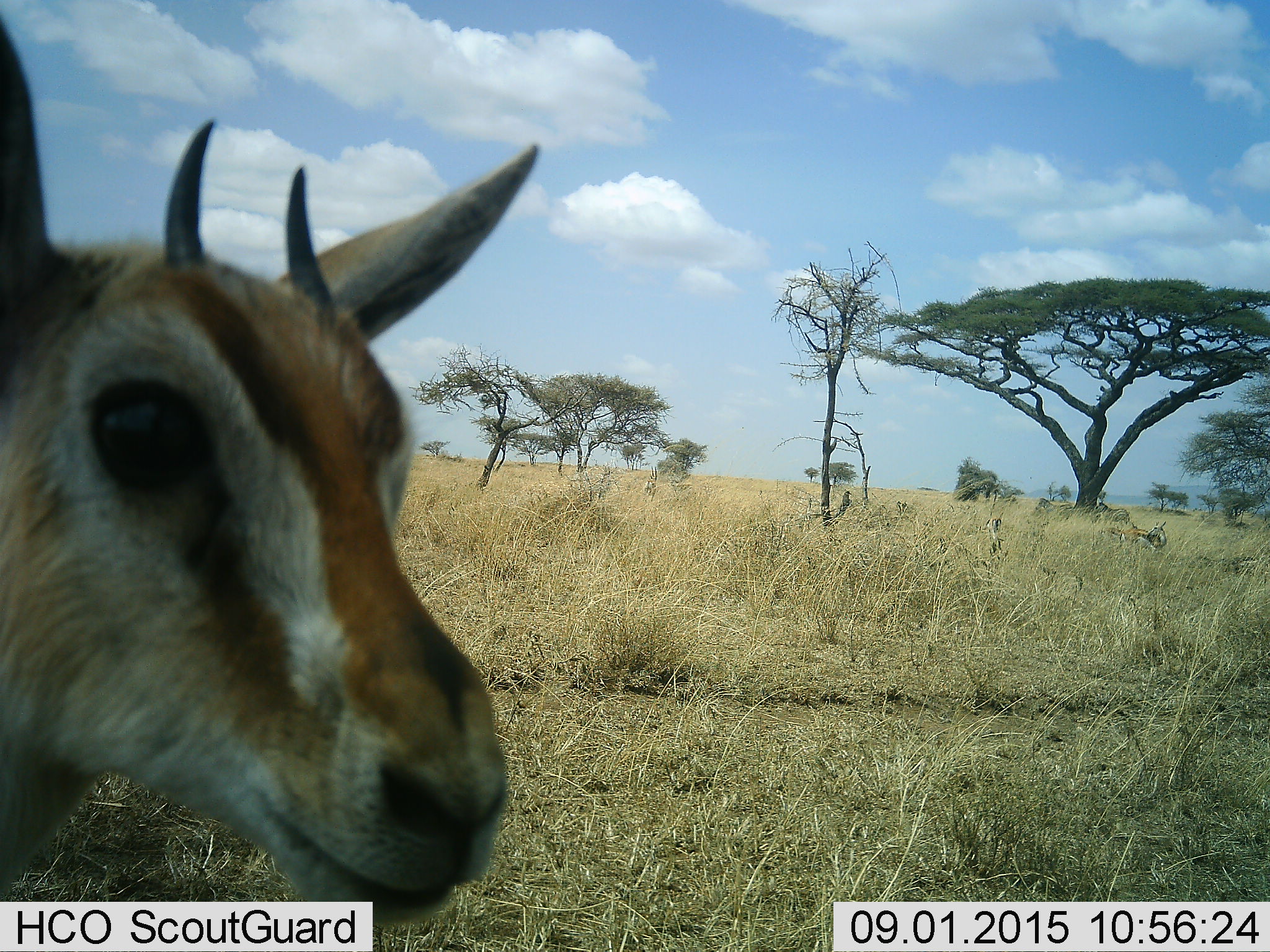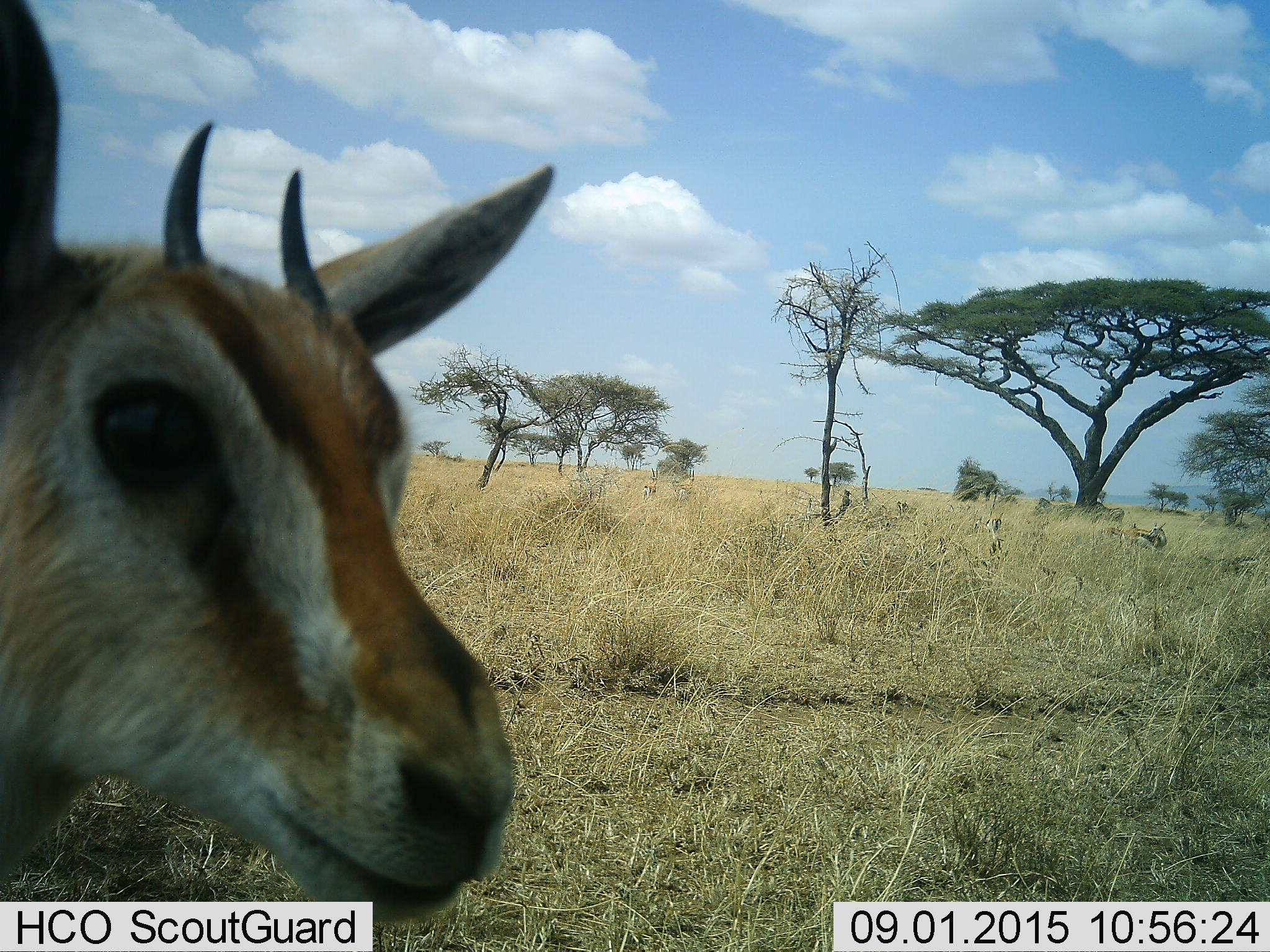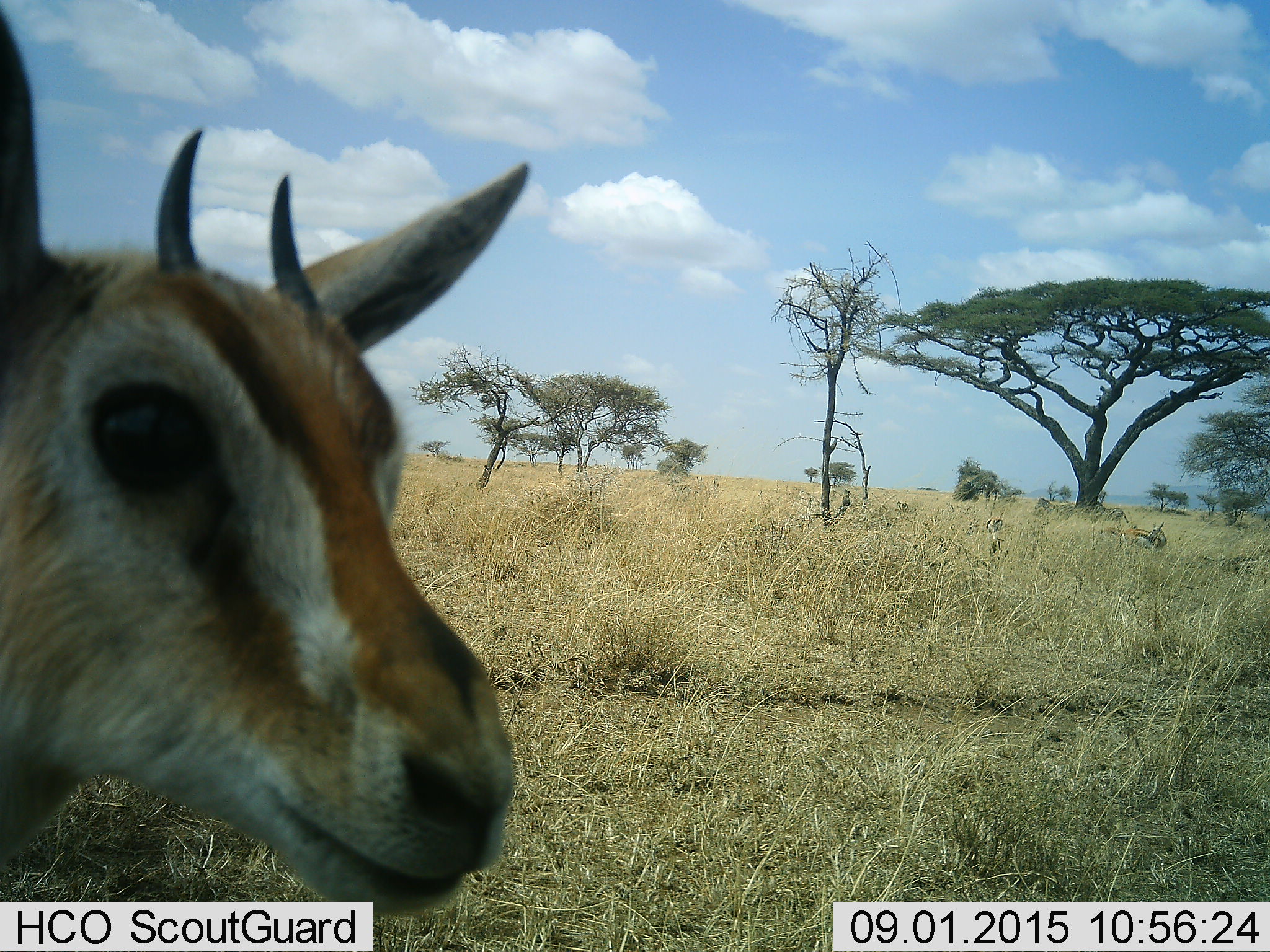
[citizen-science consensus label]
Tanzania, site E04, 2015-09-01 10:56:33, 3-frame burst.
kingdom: Animalia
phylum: Chordata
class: Mammalia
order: Artiodactyla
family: Bovidae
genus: Eudorcas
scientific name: Eudorcas thomsonii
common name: thomson's gazelle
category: gazellethomsons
Gazellethomsons (thomson's gazelle) (Eudorcas thomsonii), count 3. Behavior (volunteer vote fractions): standing 100%, resting 17%, moving 25%, interacting 8%. Young present (vote fraction): 8%. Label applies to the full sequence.